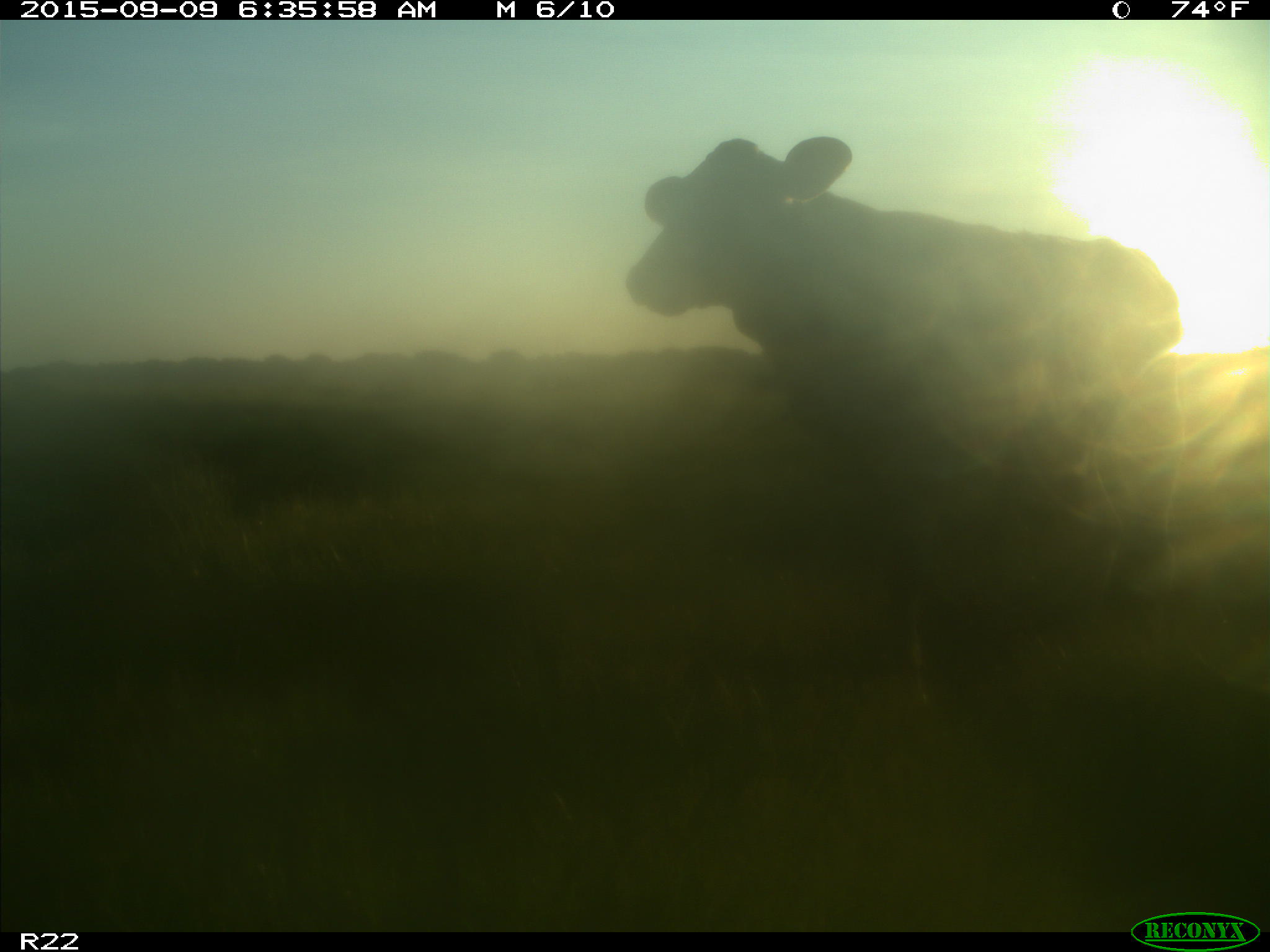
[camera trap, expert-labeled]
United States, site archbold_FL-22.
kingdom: Animalia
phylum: Chordata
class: Mammalia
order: Artiodactyla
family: Bovidae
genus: Bos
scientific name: Bos taurus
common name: domestic cow